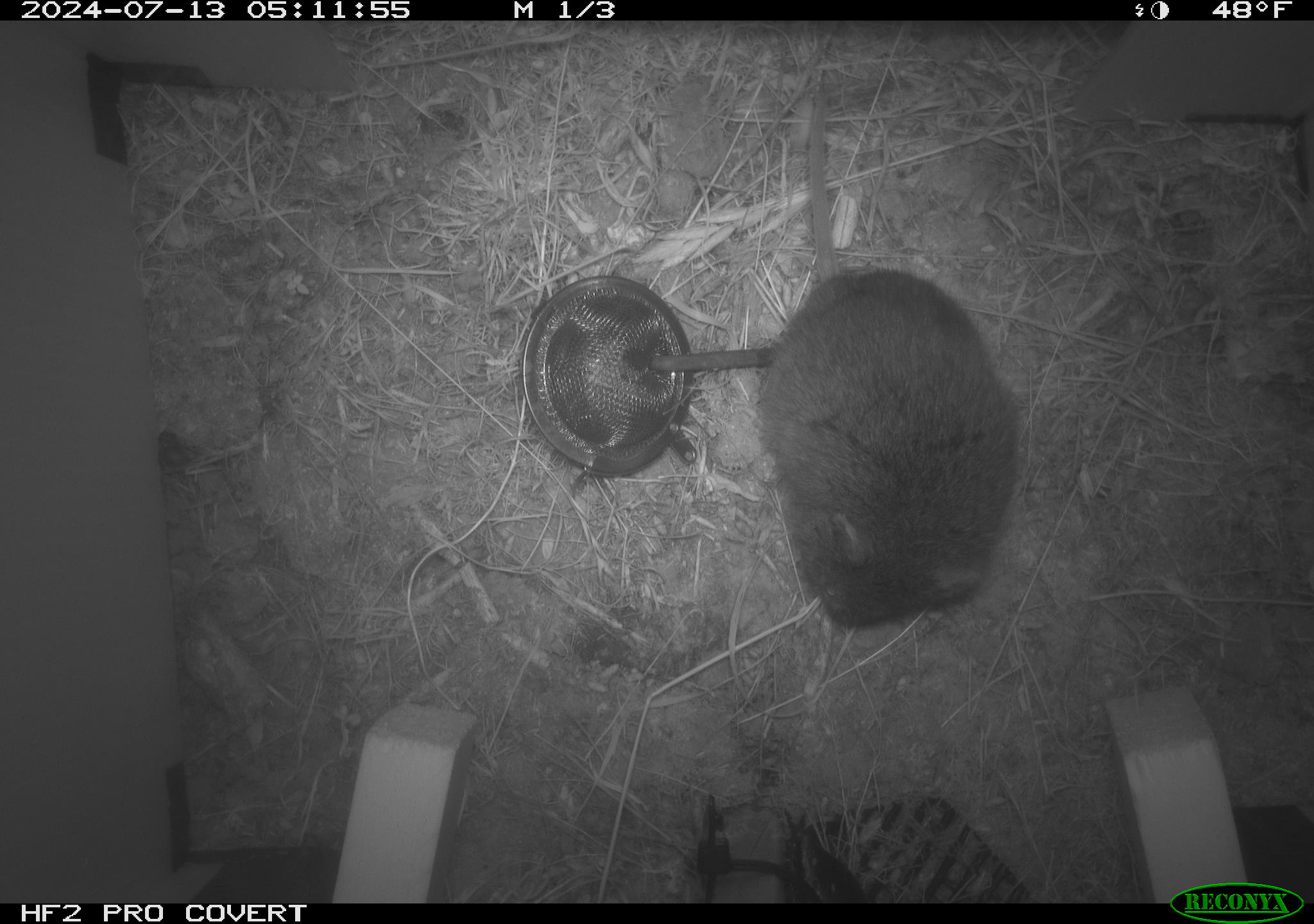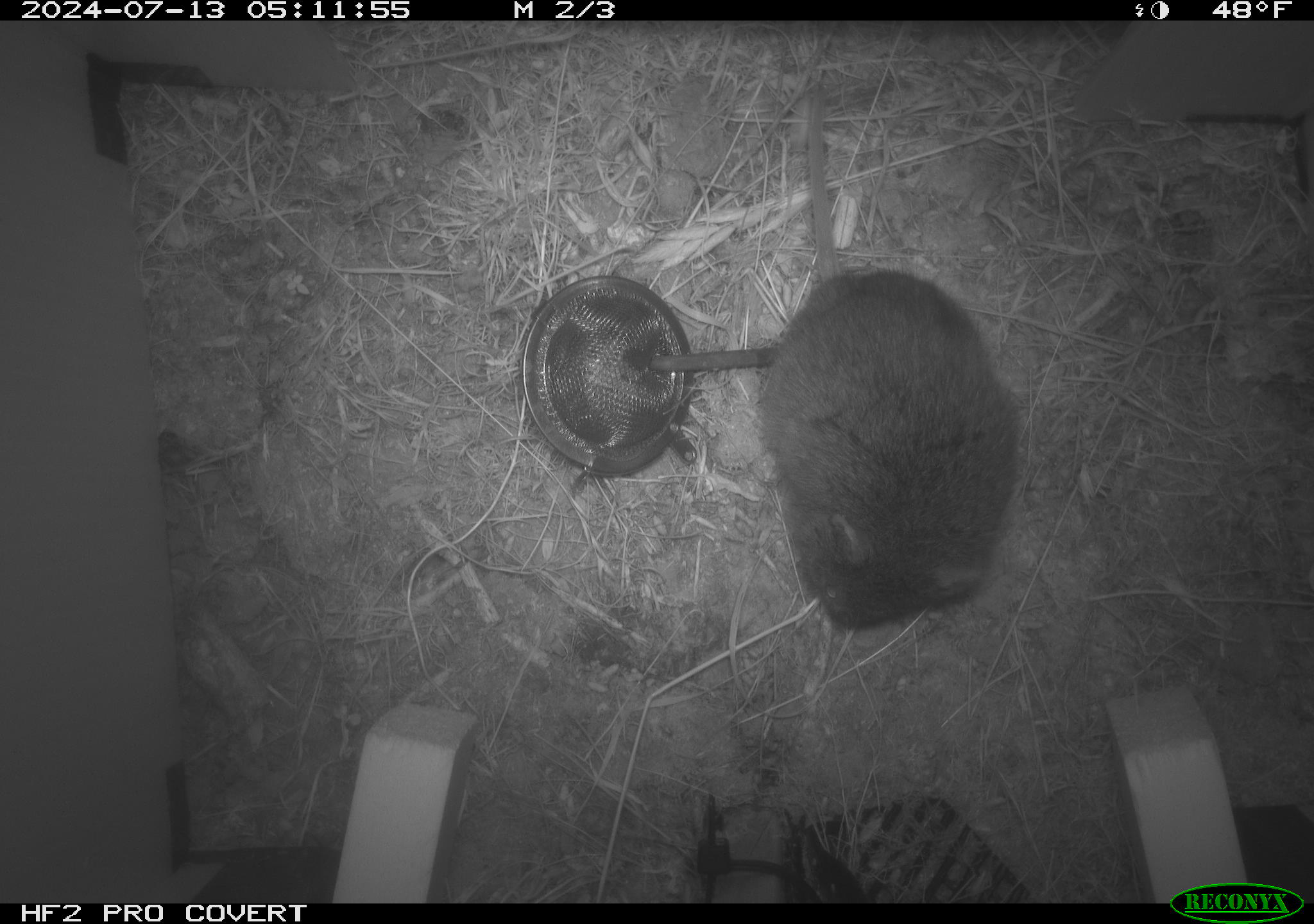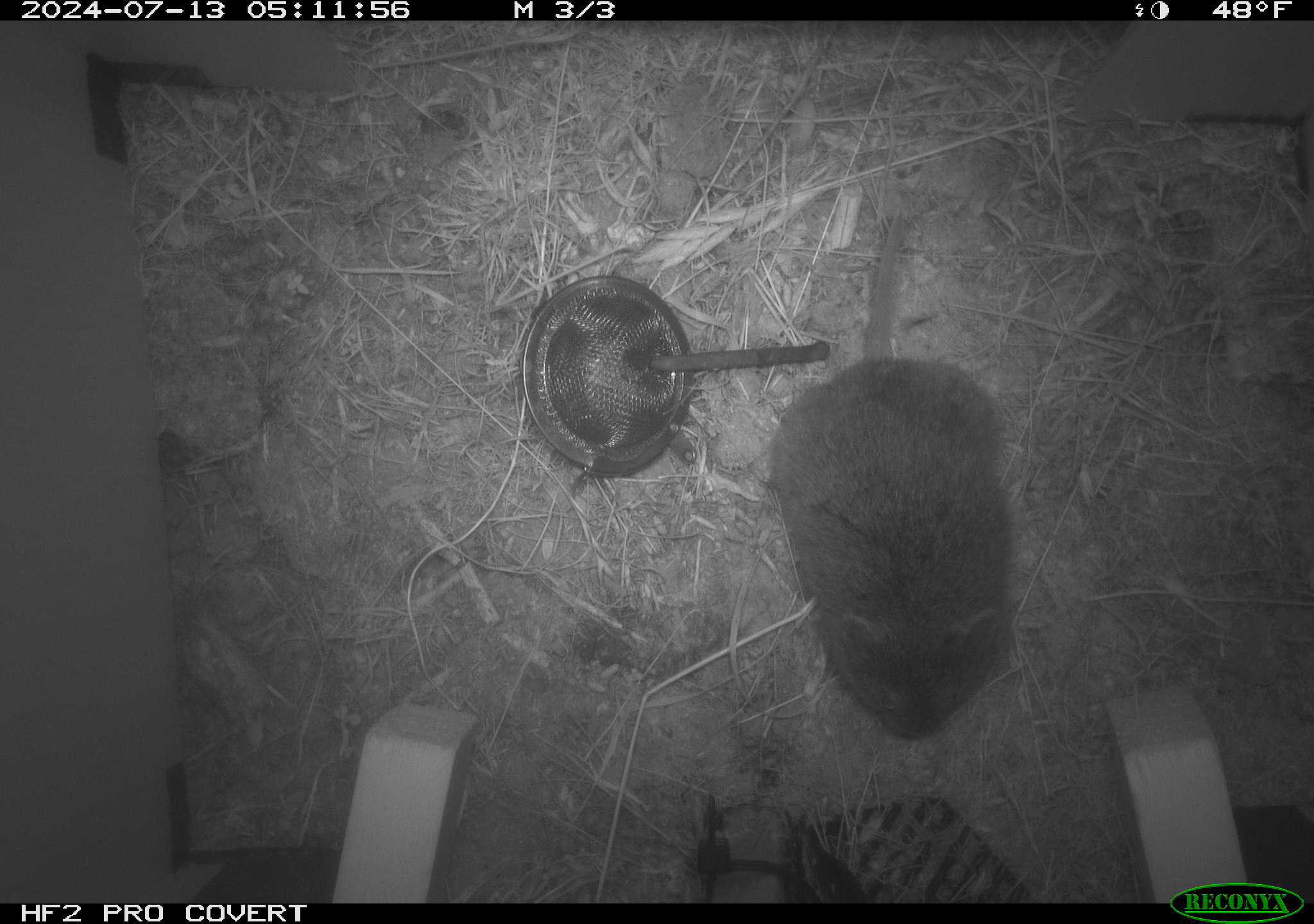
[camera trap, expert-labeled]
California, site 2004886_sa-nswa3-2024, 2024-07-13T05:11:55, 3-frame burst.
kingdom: Animalia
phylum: Chordata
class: Mammalia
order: Rodentia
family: Cricetidae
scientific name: Arvicolinae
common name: voles, lemmings, and muskrats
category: arvicolinae subfamily